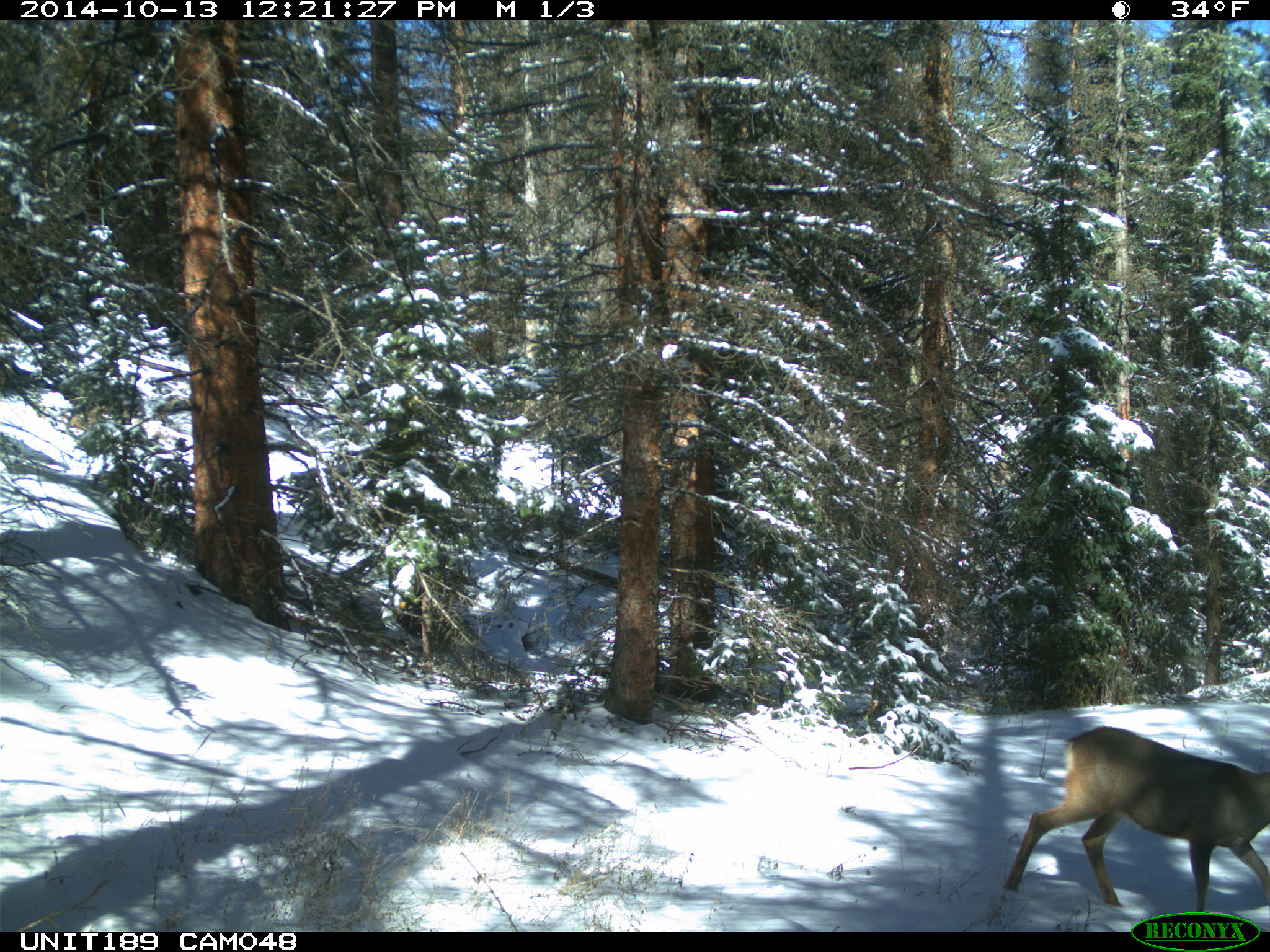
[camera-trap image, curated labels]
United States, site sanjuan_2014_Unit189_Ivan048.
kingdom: Animalia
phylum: Chordata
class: Mammalia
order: Artiodactyla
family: Cervidae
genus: Odocoileus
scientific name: Odocoileus hemionus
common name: mule deer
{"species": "Odocoileus hemionus (mule deer)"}